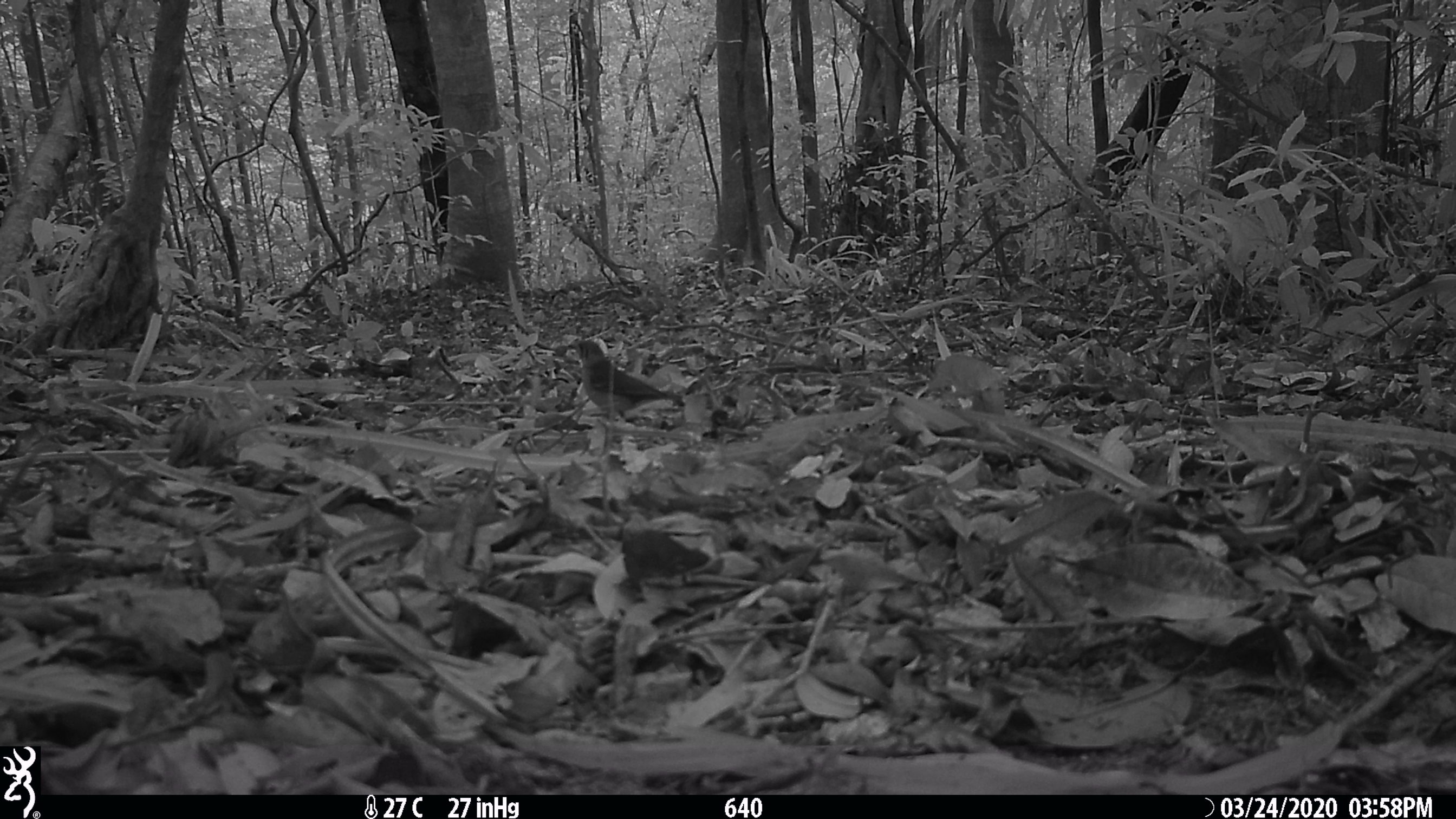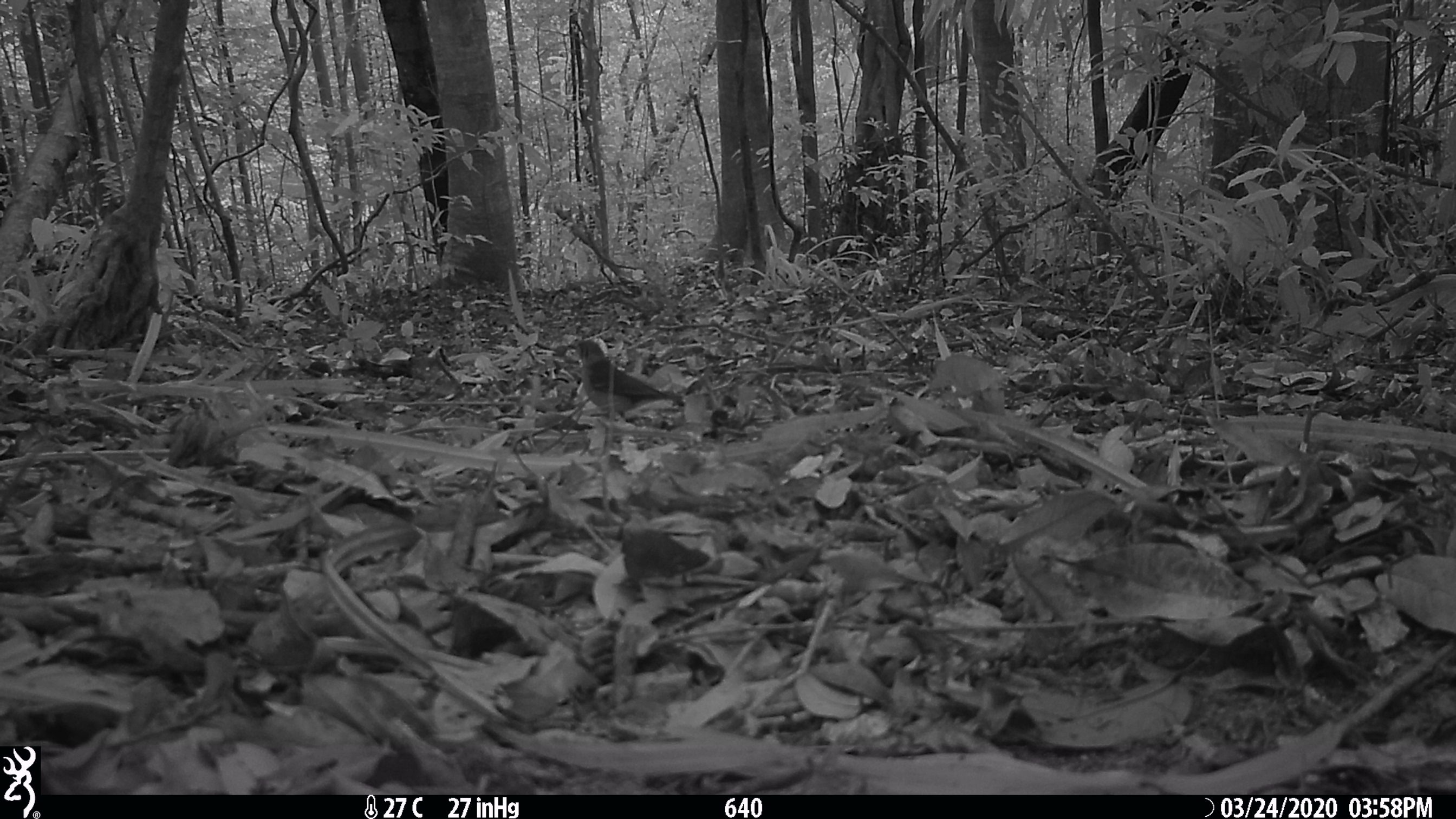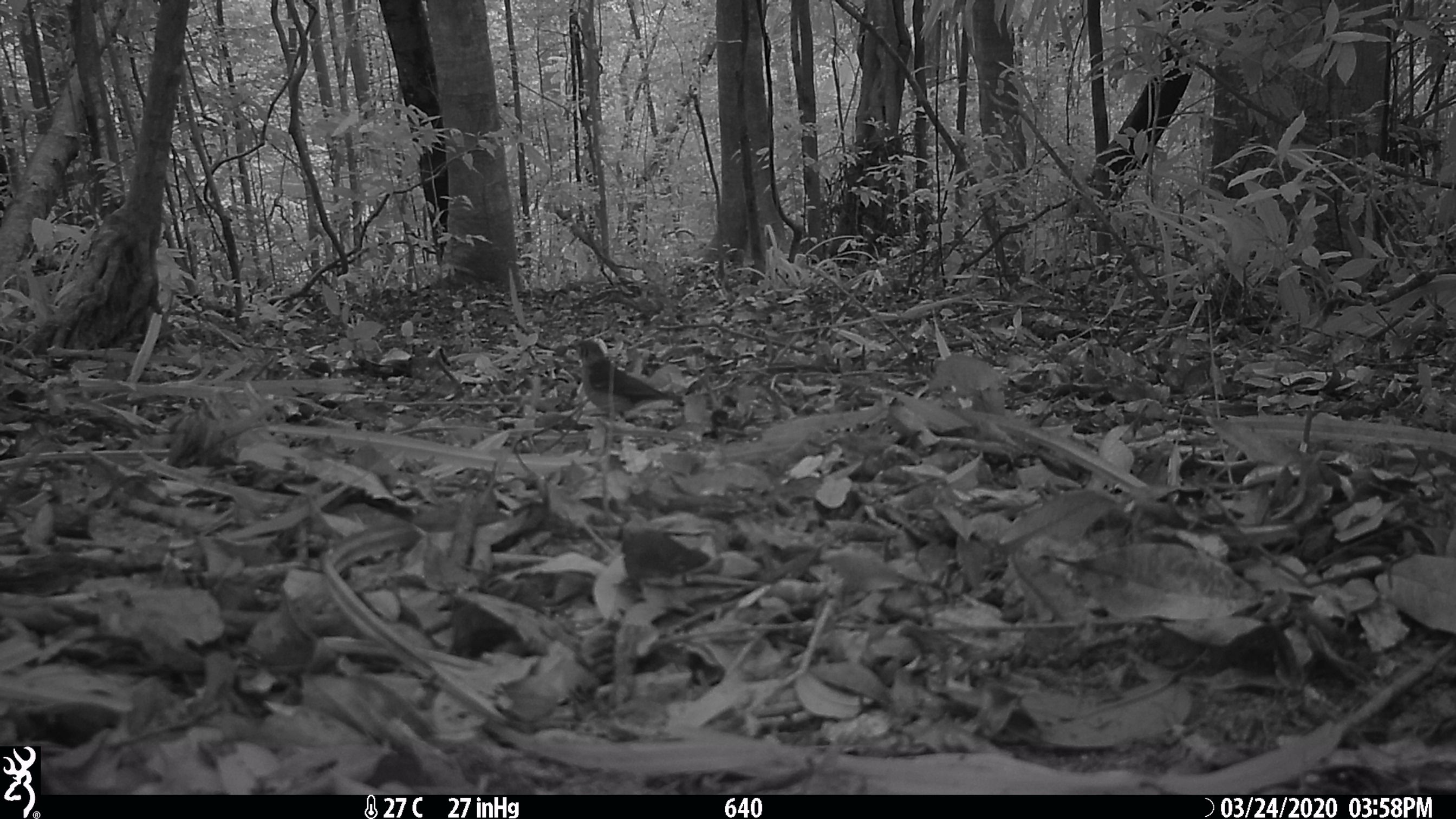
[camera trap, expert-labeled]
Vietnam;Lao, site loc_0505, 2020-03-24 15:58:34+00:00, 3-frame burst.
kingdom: Animalia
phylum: Chordata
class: Aves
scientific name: Aves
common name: bird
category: unidentified bird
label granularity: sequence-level